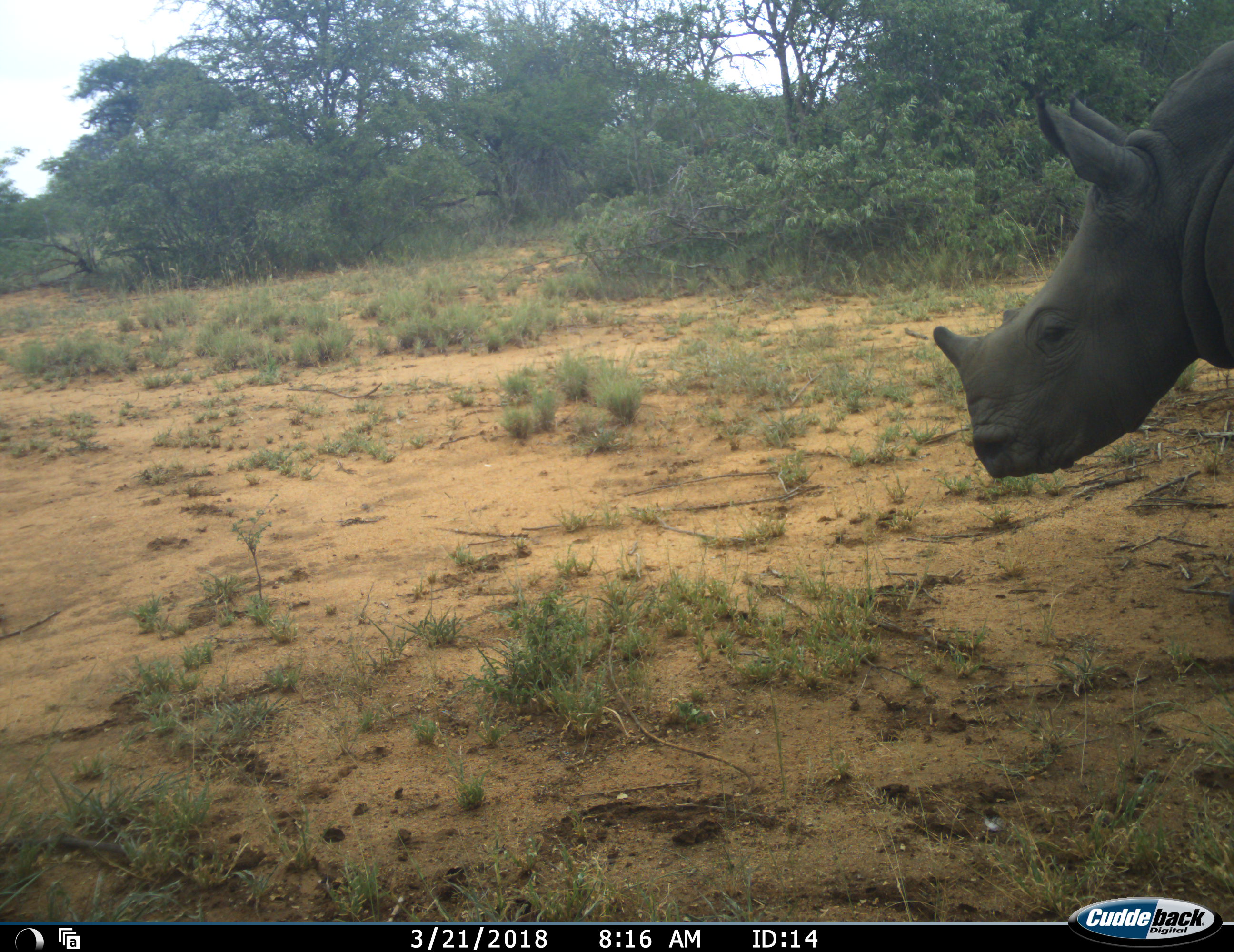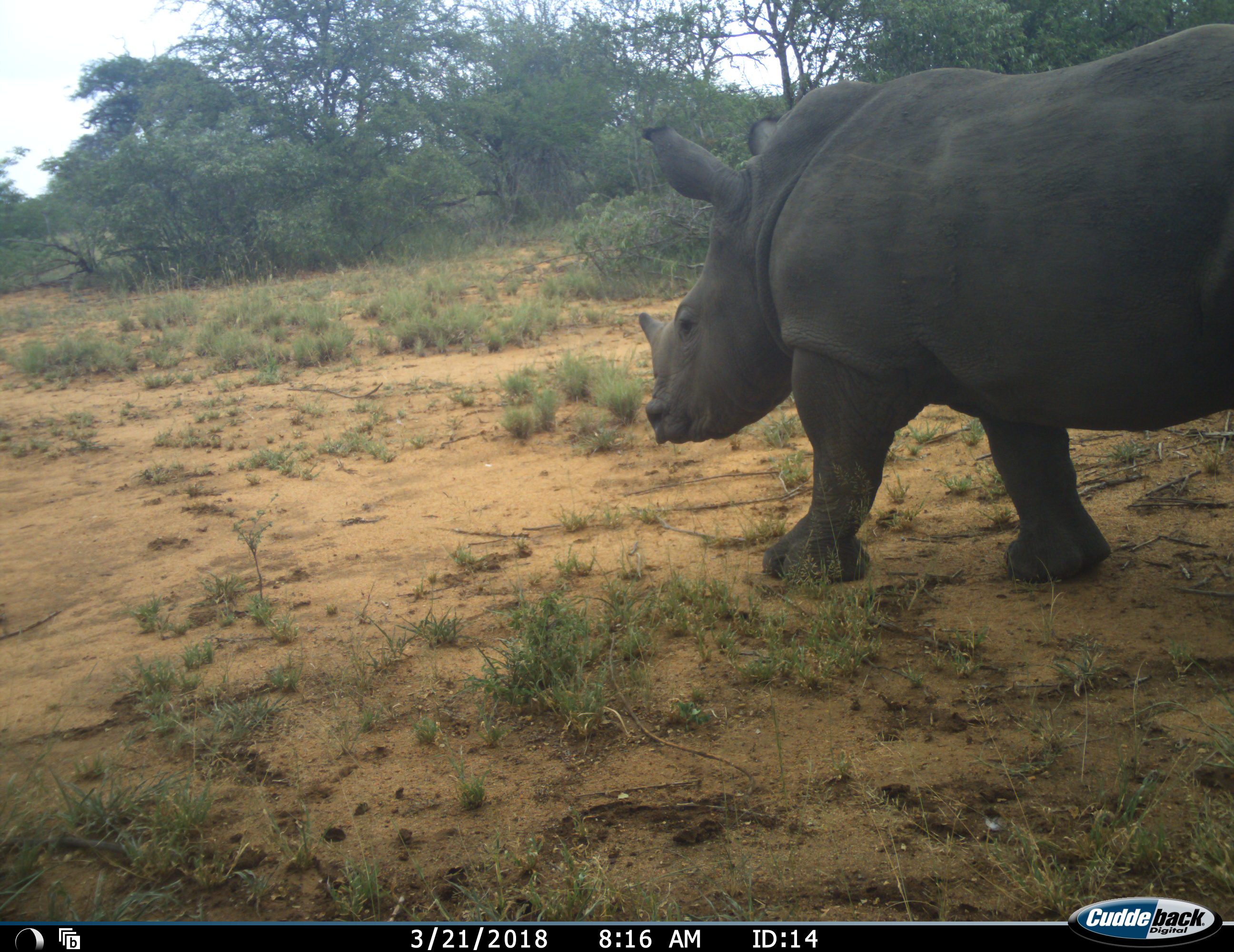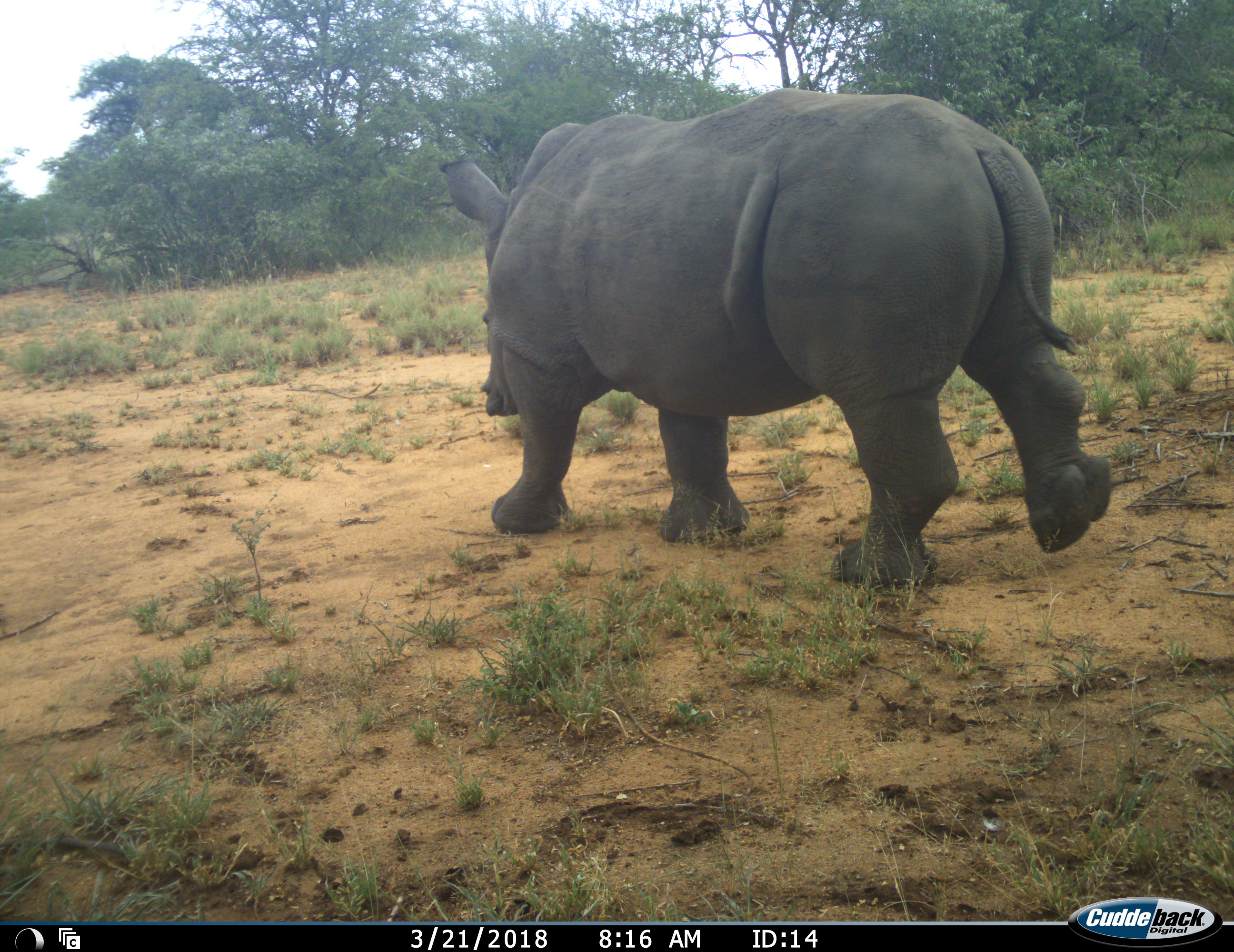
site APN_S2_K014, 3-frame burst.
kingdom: Animalia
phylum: Chordata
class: Mammalia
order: Perissodactyla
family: Rhinocerotidae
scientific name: Rhinocerotidae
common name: unknown rhinoceros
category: rhinocerosunknown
Rhinocerosunknown (unknown rhinoceros) (Rhinocerotidae), count 1. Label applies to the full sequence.